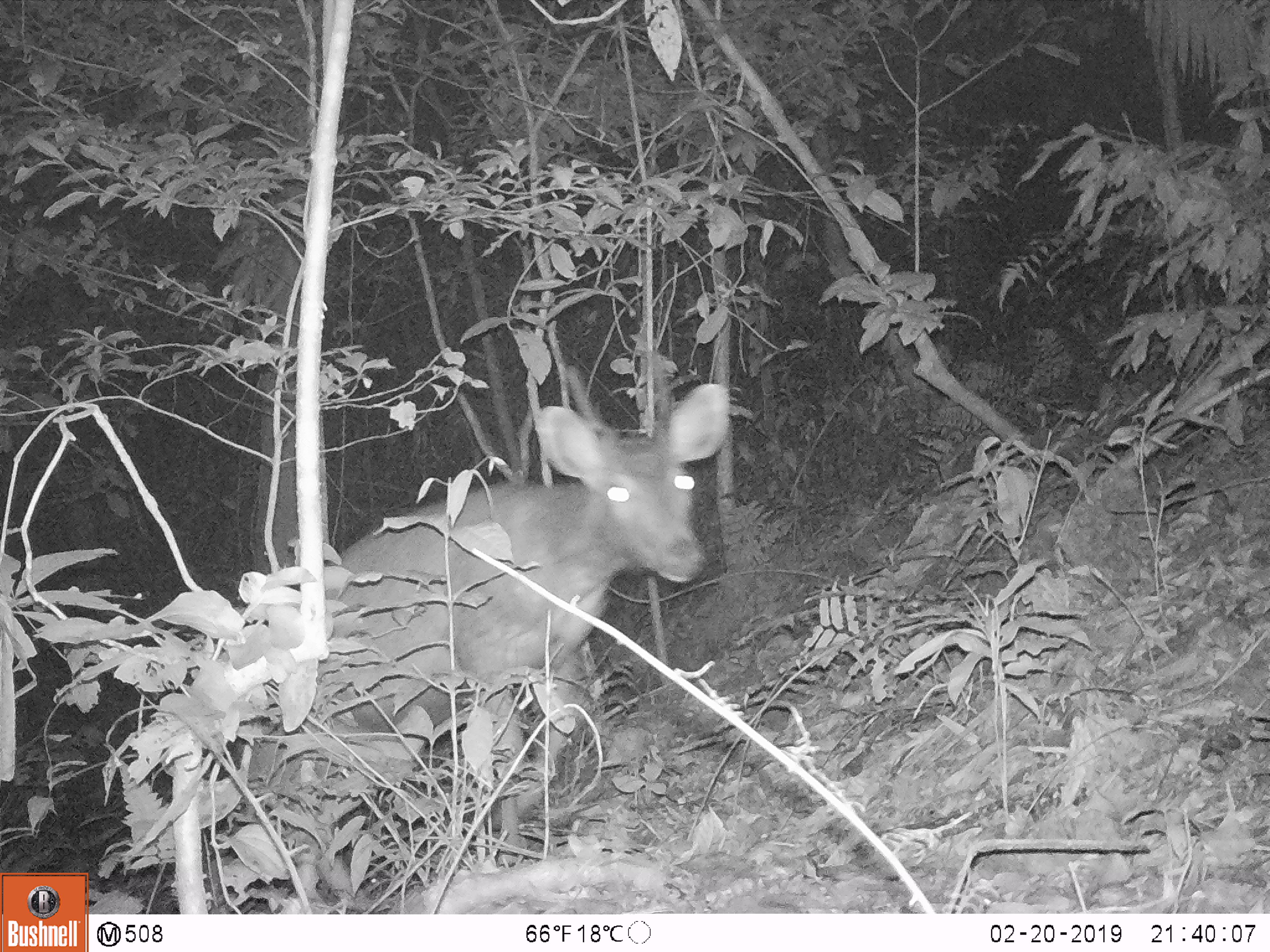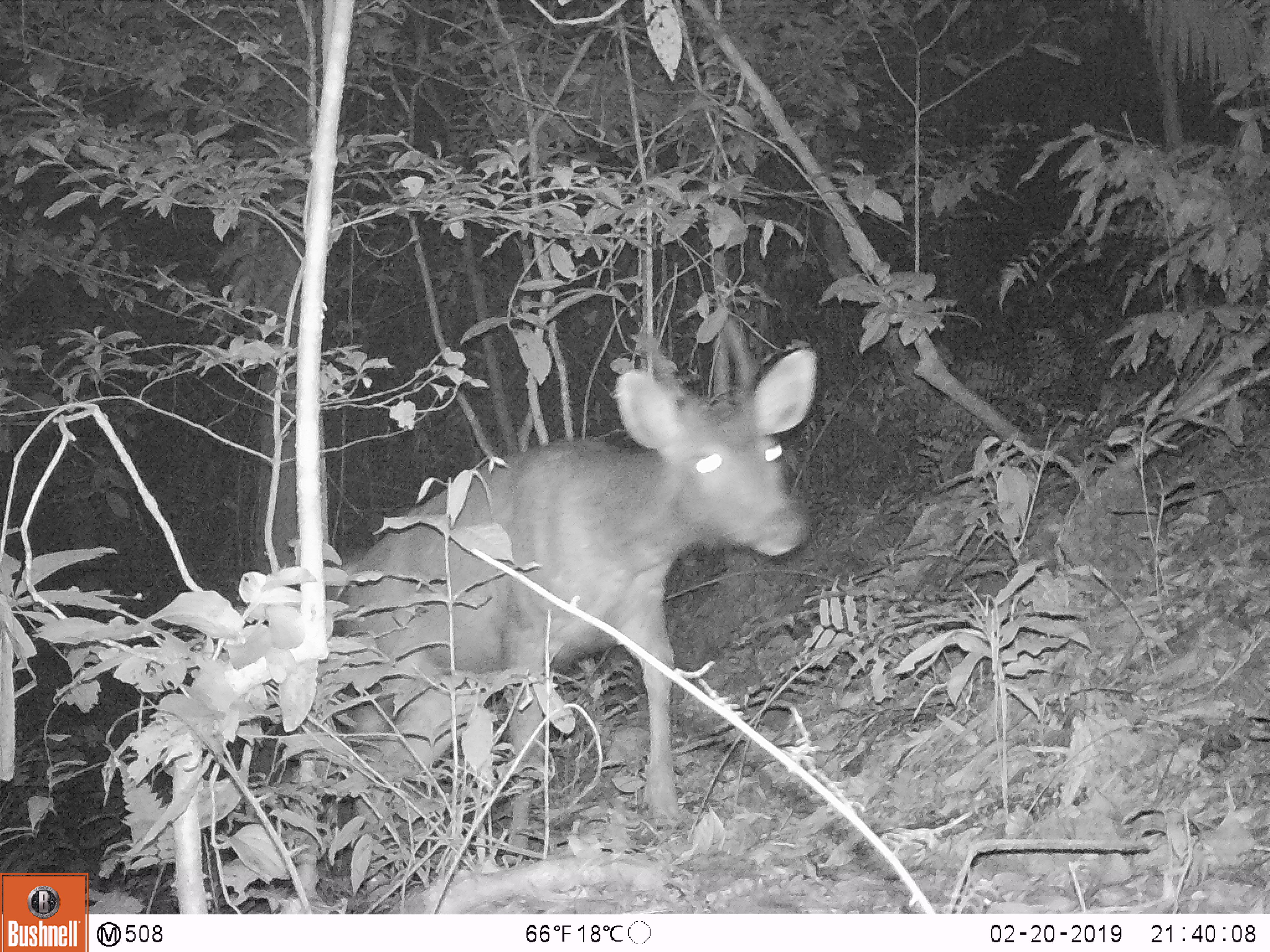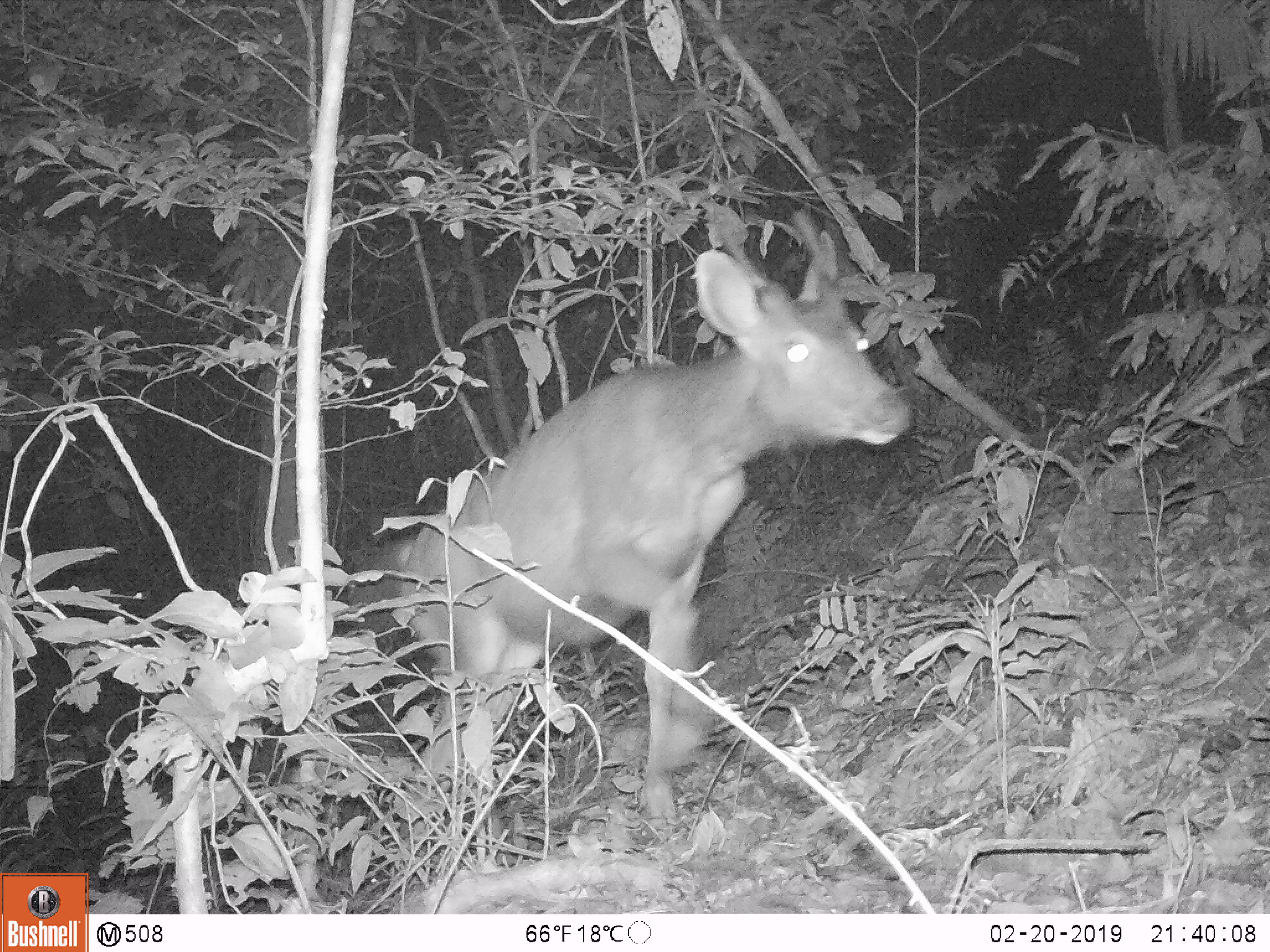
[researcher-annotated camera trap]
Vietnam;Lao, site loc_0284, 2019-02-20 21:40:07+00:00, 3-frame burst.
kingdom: Animalia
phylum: Chordata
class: Mammalia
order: Artiodactyla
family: Cervidae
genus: Rusa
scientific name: Rusa unicolor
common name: sambar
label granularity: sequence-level